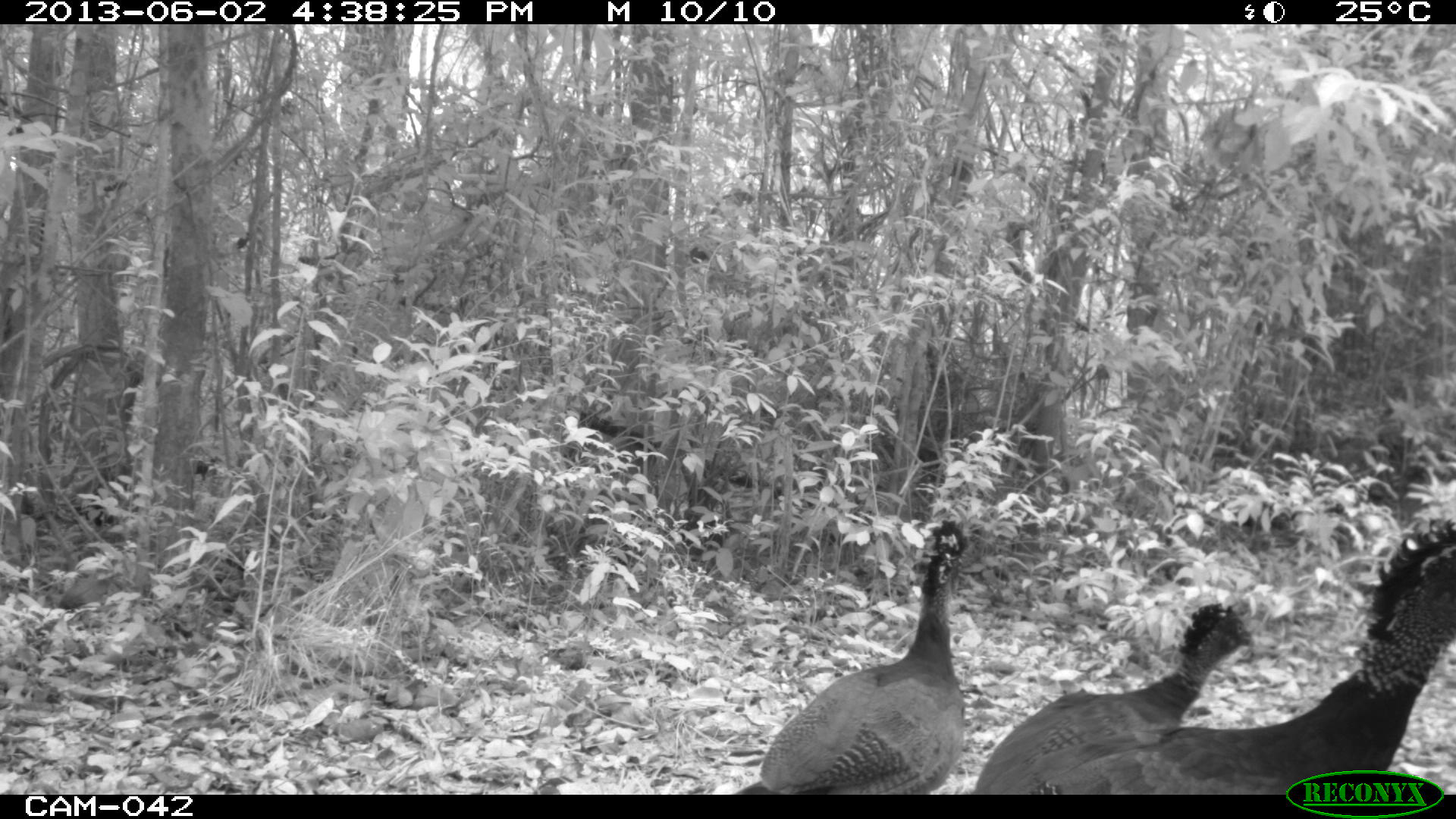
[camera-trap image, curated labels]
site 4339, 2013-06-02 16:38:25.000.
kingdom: Animalia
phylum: Chordata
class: Aves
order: Galliformes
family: Cracidae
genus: Crax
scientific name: Crax rubra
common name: great curassow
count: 3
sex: female